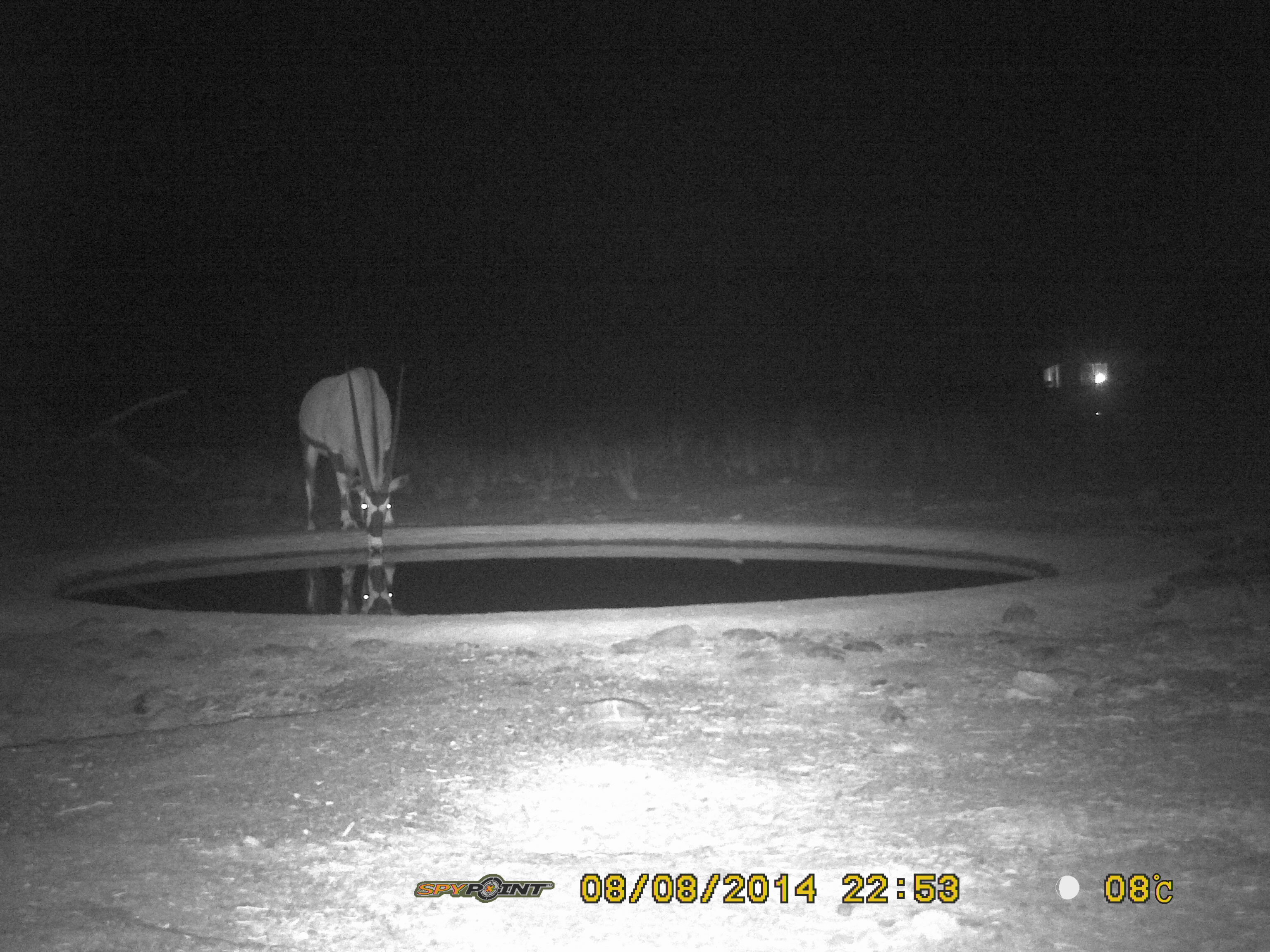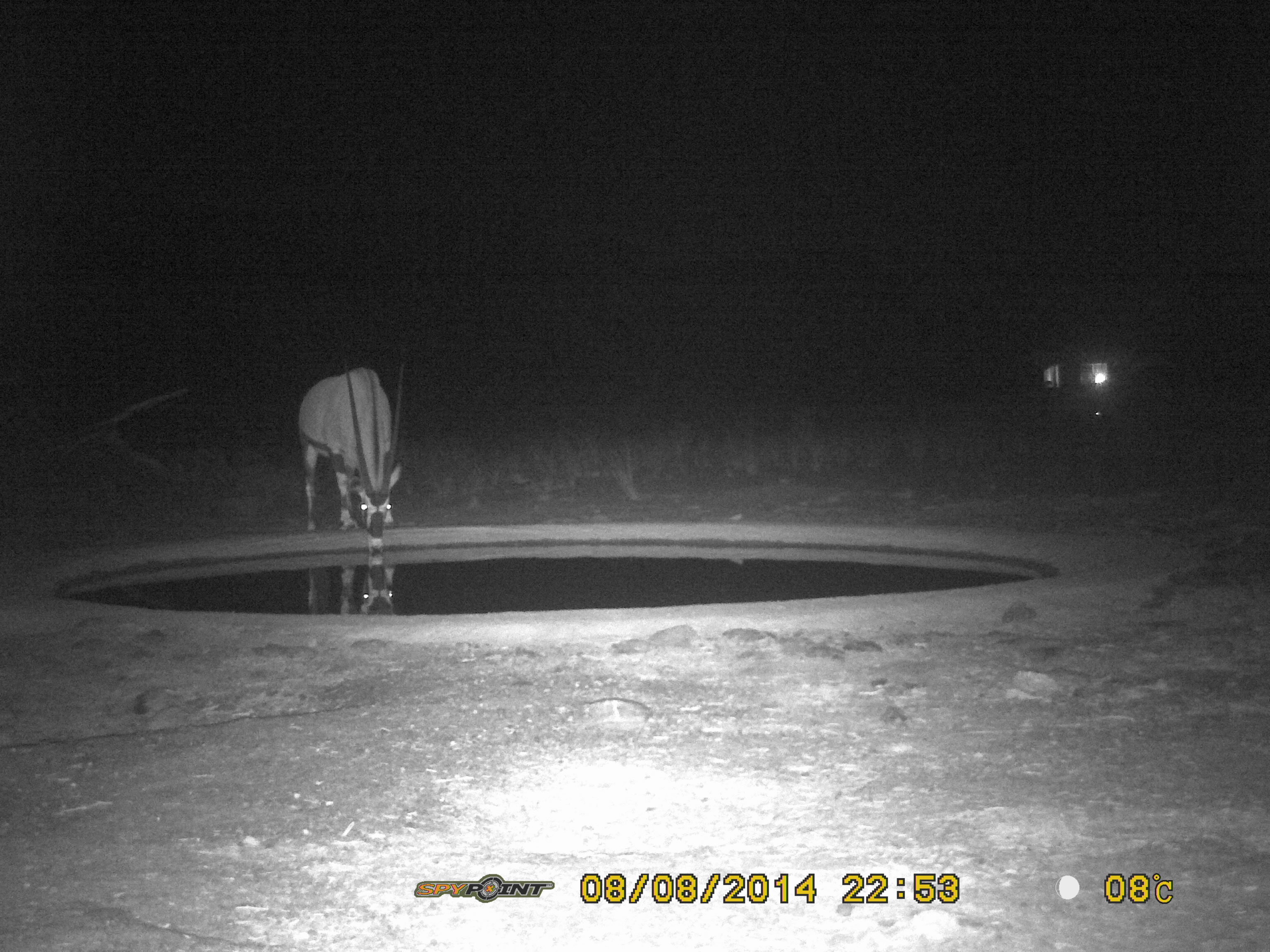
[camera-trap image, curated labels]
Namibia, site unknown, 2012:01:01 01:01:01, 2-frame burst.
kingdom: Animalia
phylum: Chordata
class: Mammalia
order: Artiodactyla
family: Bovidae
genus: Oryx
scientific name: Oryx gazella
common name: gemsbok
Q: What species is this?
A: Oryx gazella (gemsbok).